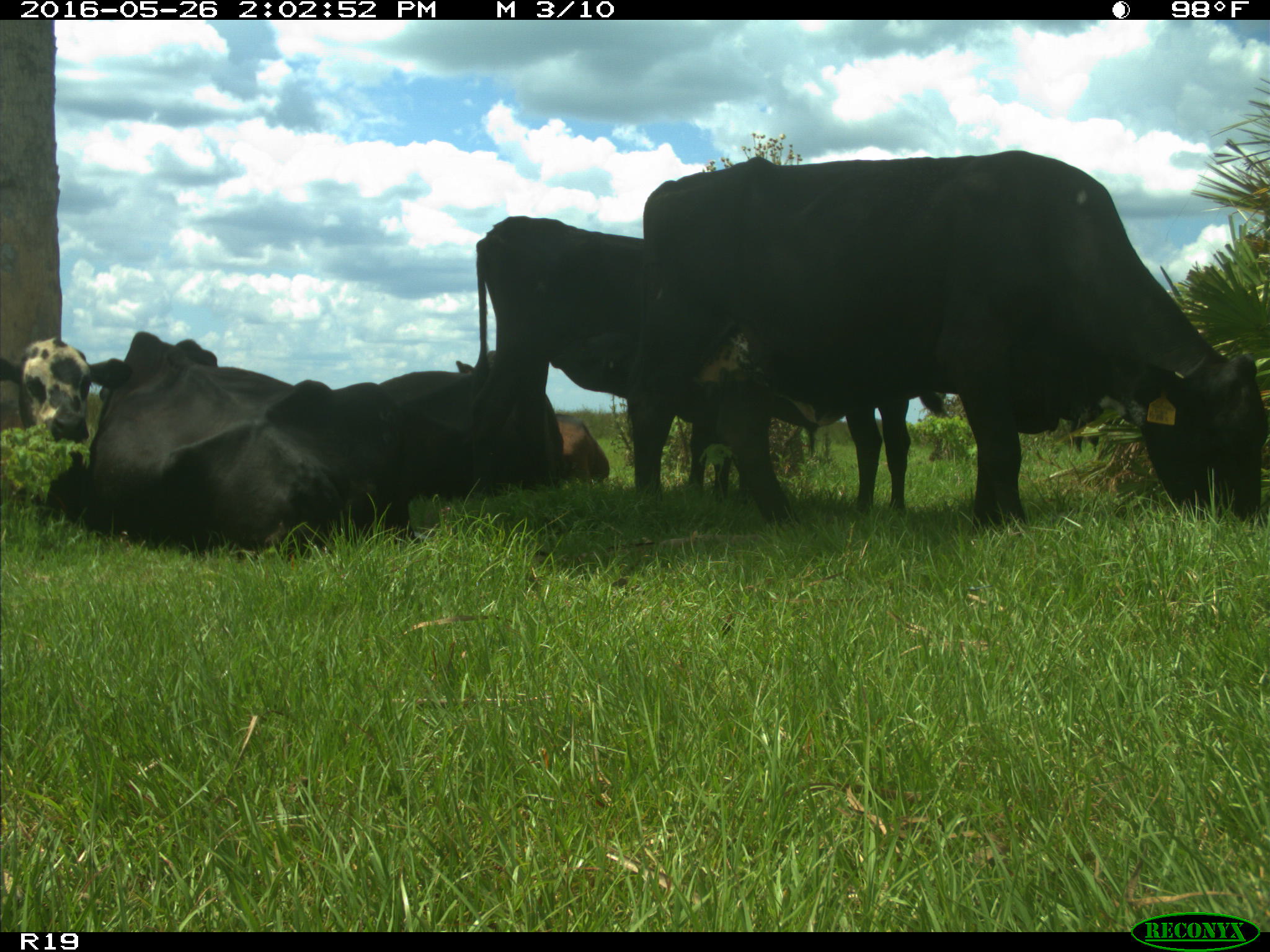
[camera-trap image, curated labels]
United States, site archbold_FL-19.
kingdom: Animalia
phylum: Chordata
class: Mammalia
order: Artiodactyla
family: Bovidae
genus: Bos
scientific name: Bos taurus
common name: domestic cow